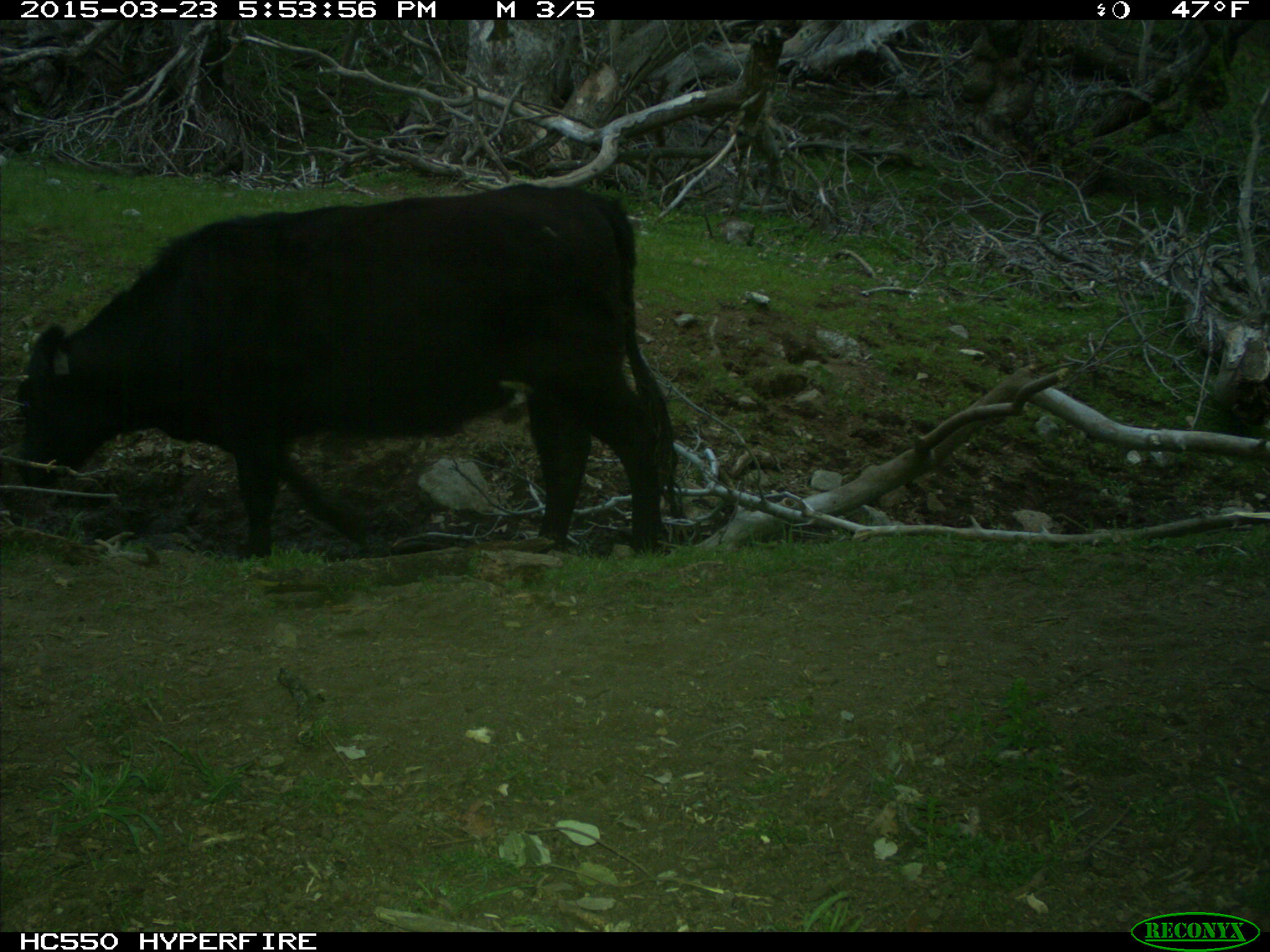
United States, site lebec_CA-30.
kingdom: Animalia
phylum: Chordata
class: Mammalia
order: Artiodactyla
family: Bovidae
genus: Bos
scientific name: Bos taurus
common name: domestic cow